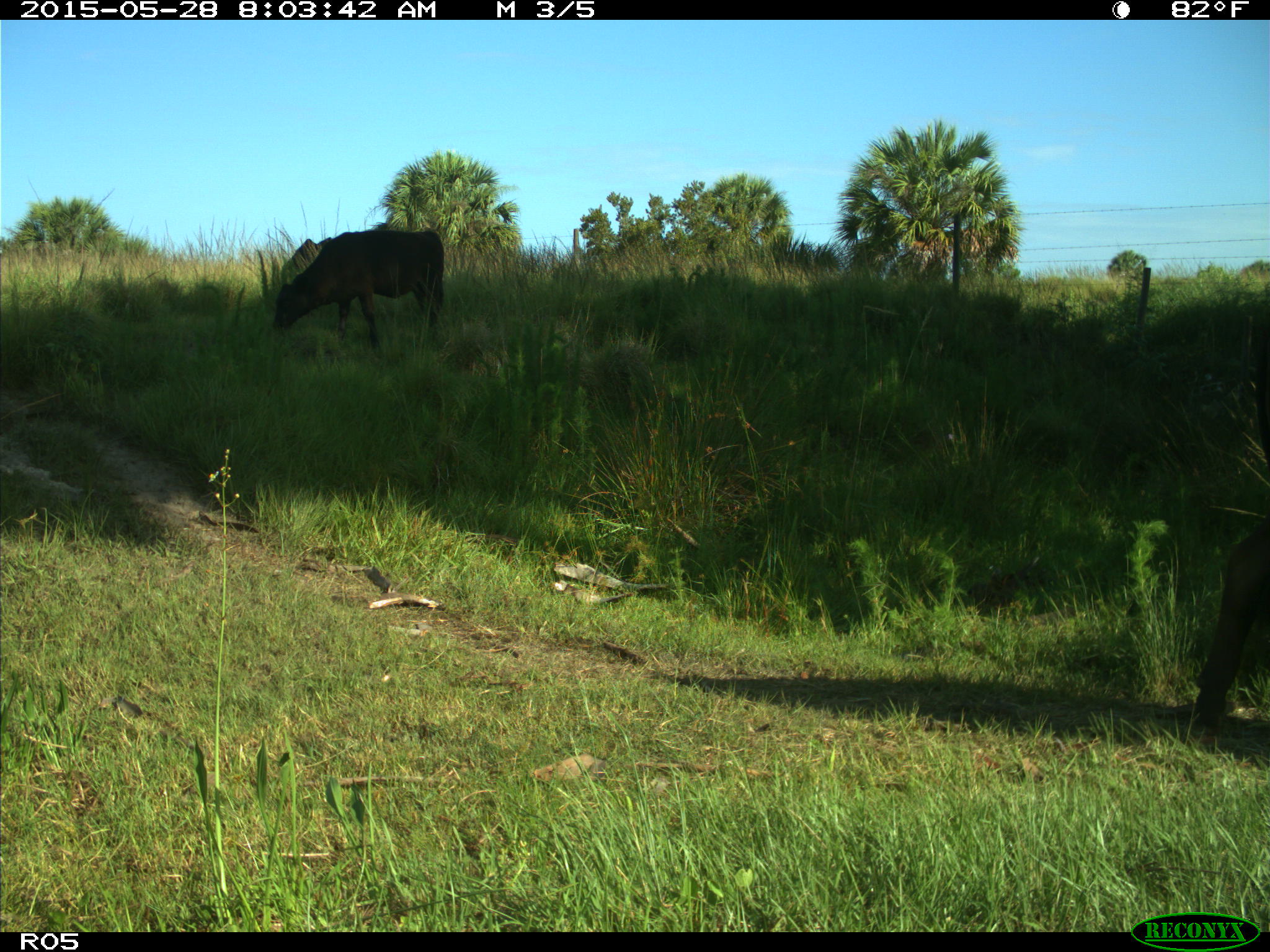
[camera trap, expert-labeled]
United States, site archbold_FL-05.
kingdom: Animalia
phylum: Chordata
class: Mammalia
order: Artiodactyla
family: Bovidae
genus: Bos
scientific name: Bos taurus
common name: domestic cow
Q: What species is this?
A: Bos taurus (domestic cow).